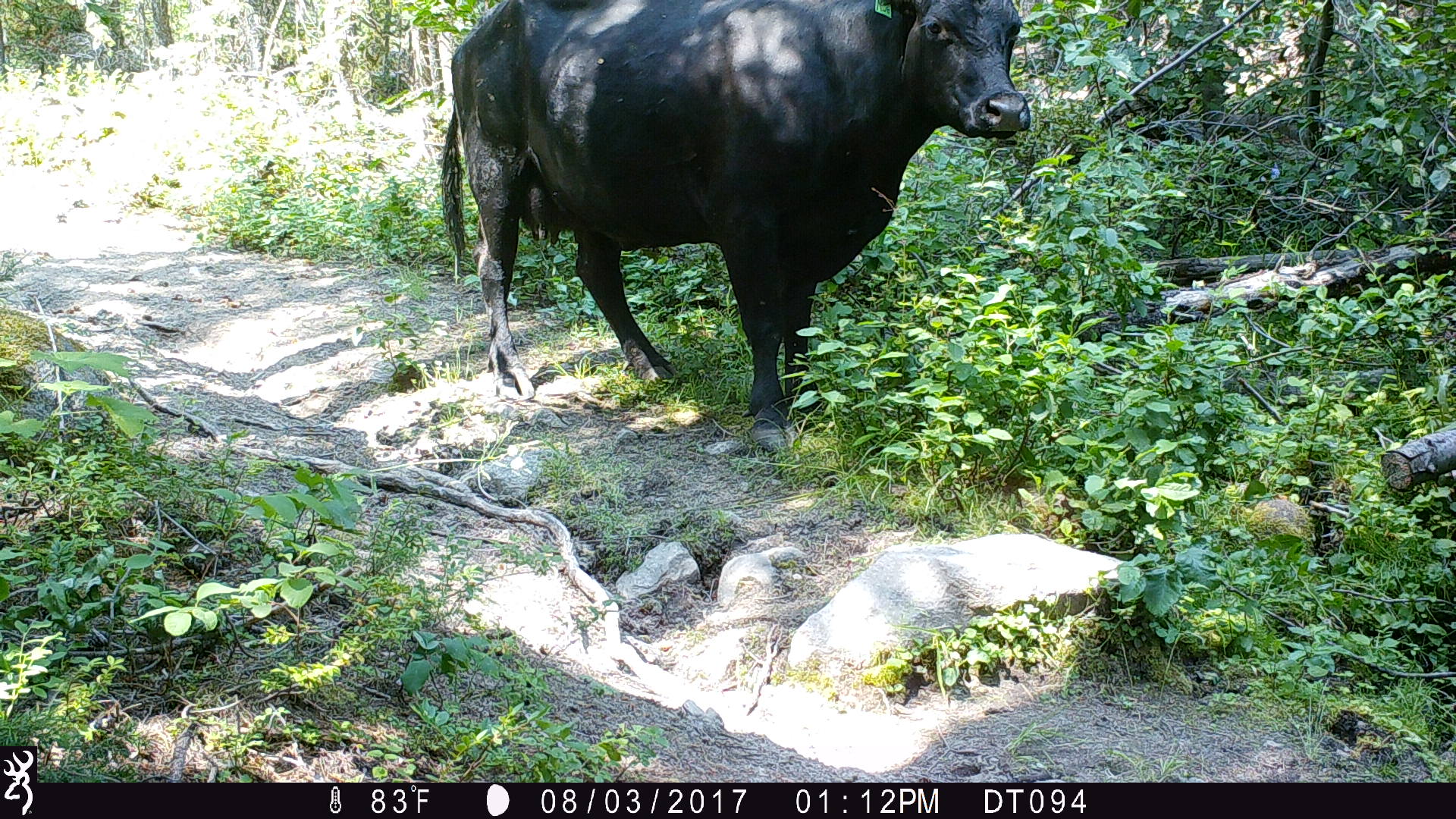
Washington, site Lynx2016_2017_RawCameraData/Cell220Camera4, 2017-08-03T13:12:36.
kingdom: Animalia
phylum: Chordata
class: Mammalia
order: Artiodactyla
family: Bovidae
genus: Bos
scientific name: Bos taurus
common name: domestic cattle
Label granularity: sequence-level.